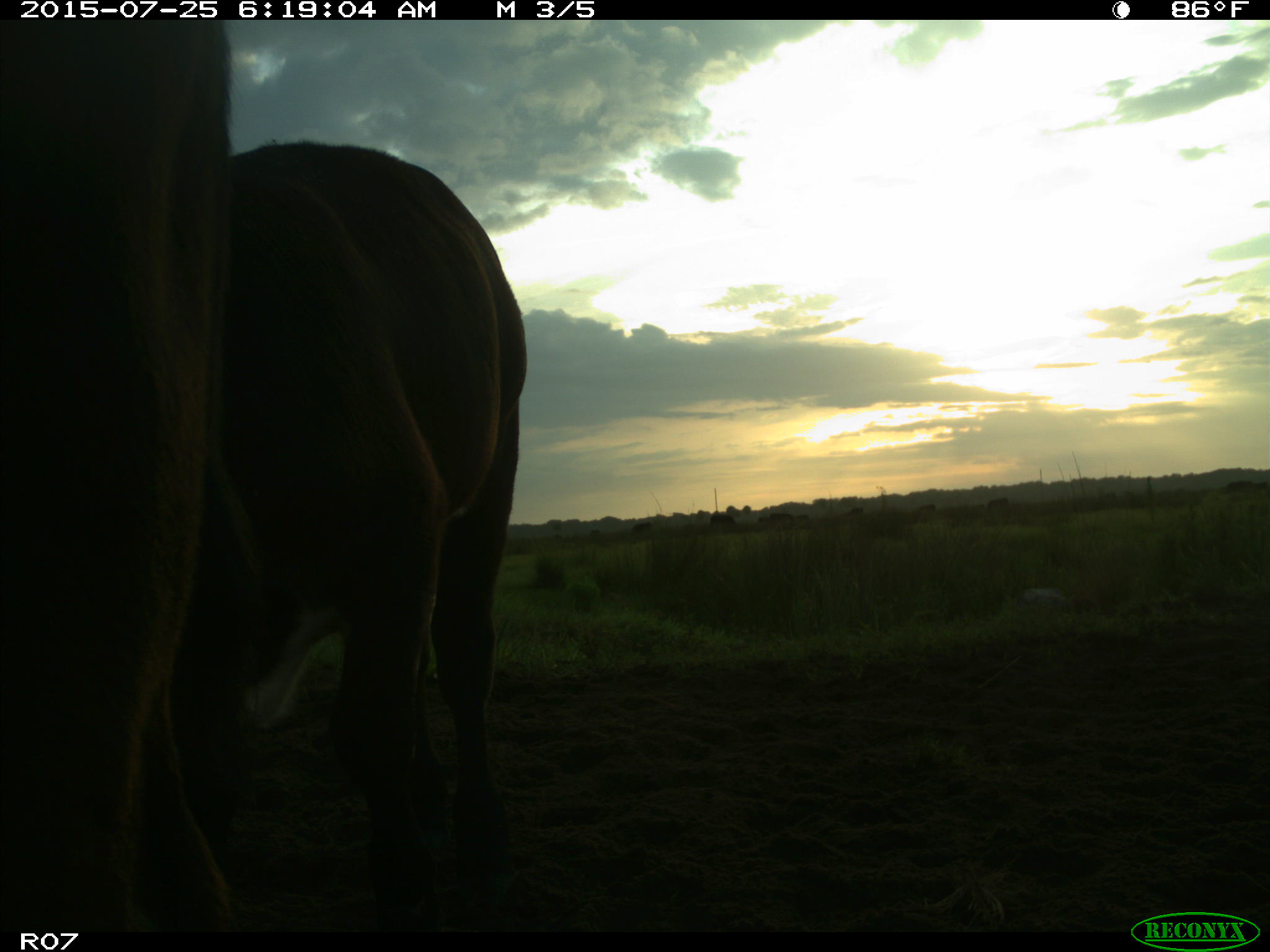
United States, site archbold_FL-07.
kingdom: Animalia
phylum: Chordata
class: Mammalia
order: Artiodactyla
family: Bovidae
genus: Bos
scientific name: Bos taurus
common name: domestic cow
Bos taurus (domestic cow).